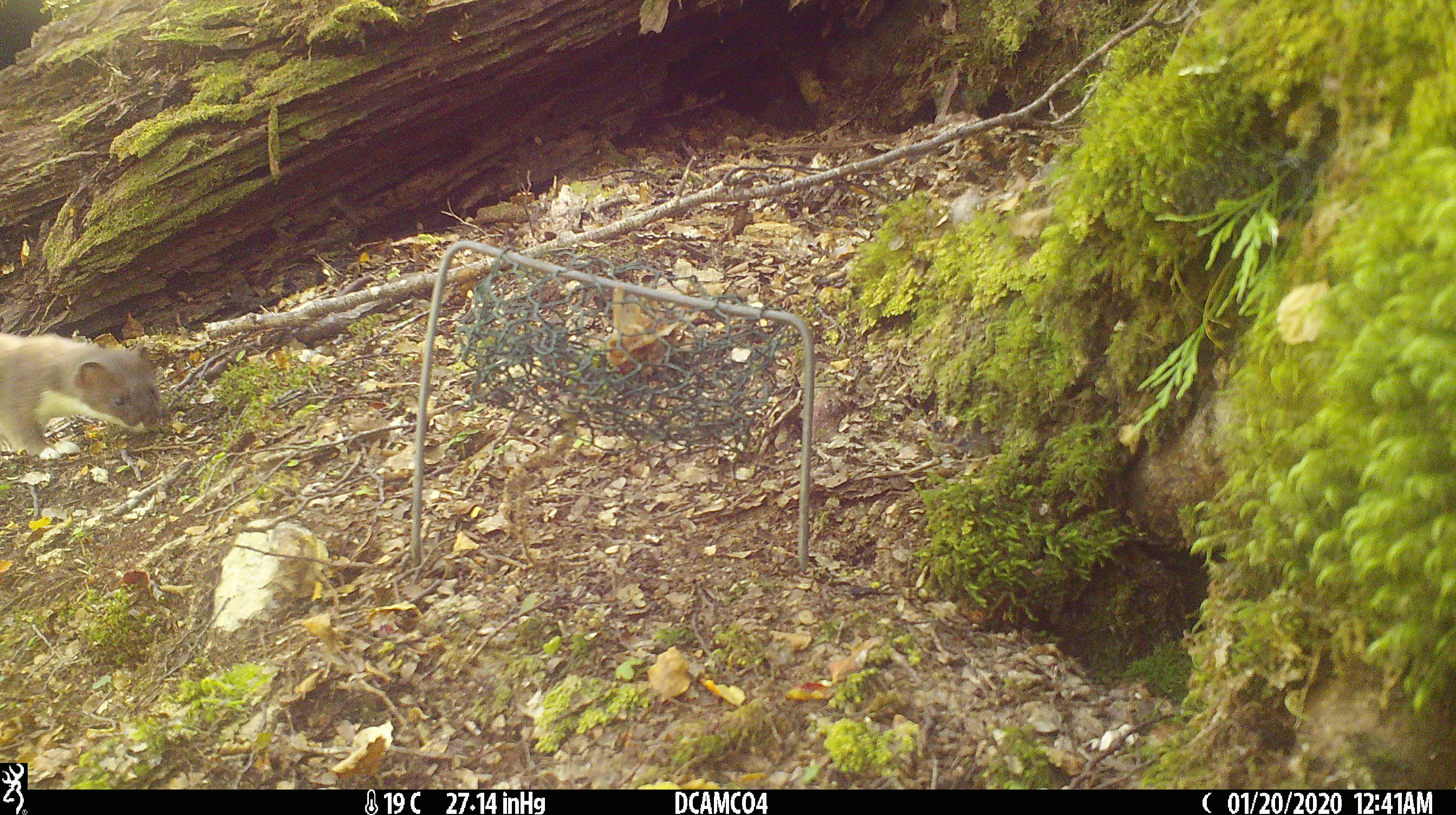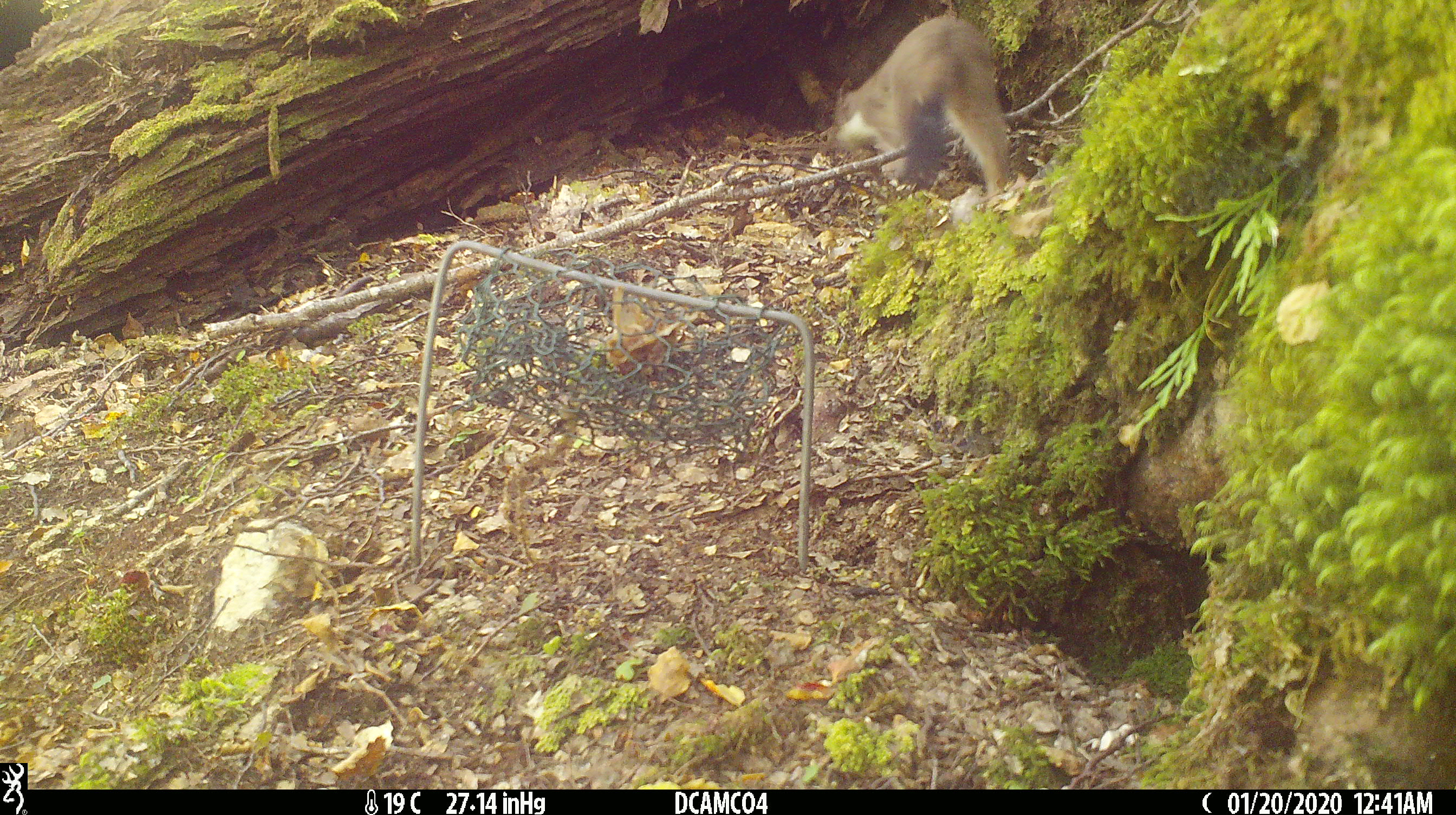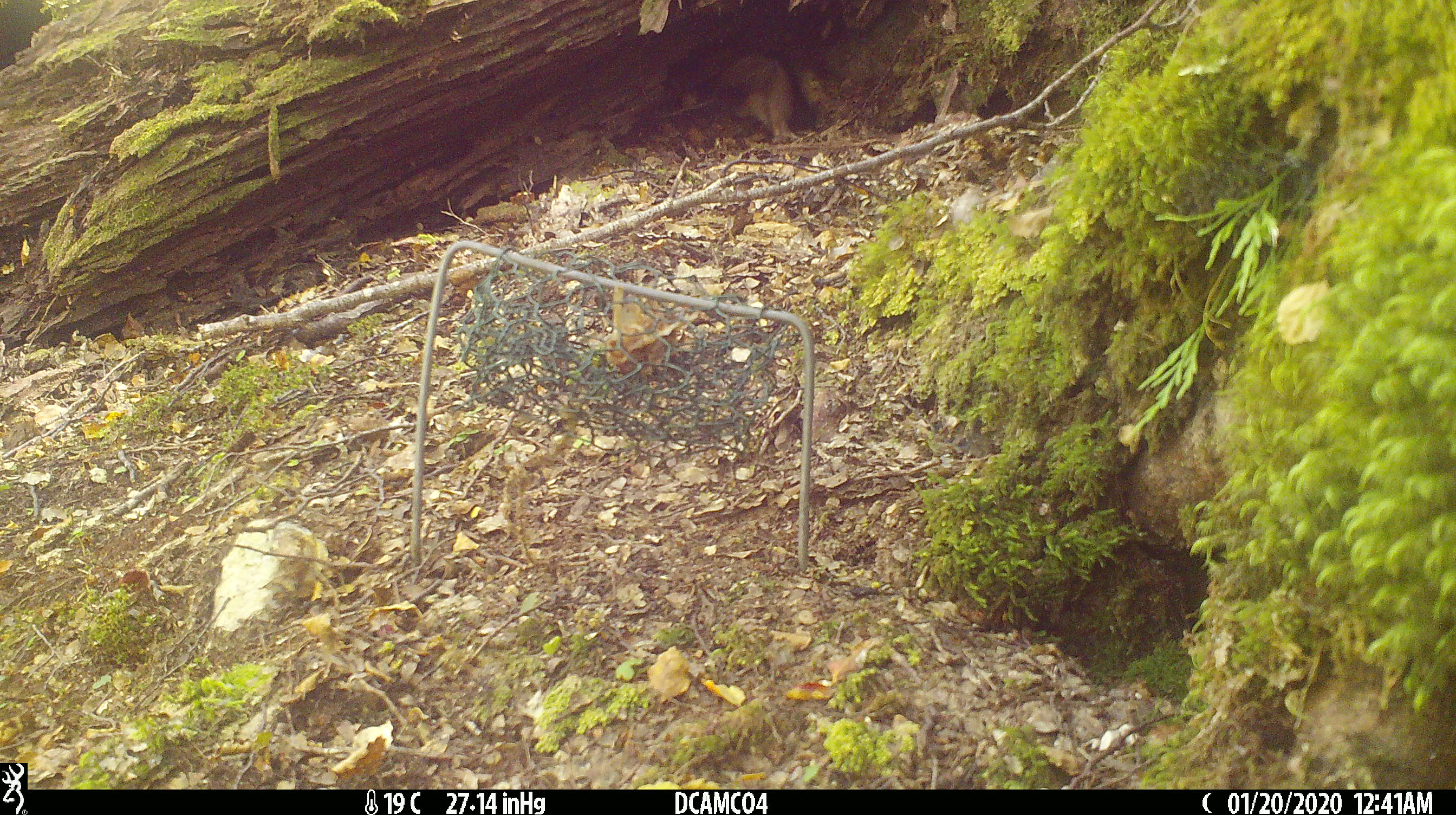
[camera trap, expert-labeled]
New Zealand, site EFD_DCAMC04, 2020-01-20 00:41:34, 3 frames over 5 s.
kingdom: Animalia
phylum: Chordata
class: Mammalia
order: Carnivora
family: Mustelidae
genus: Mustela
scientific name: Mustela erminea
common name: stoat